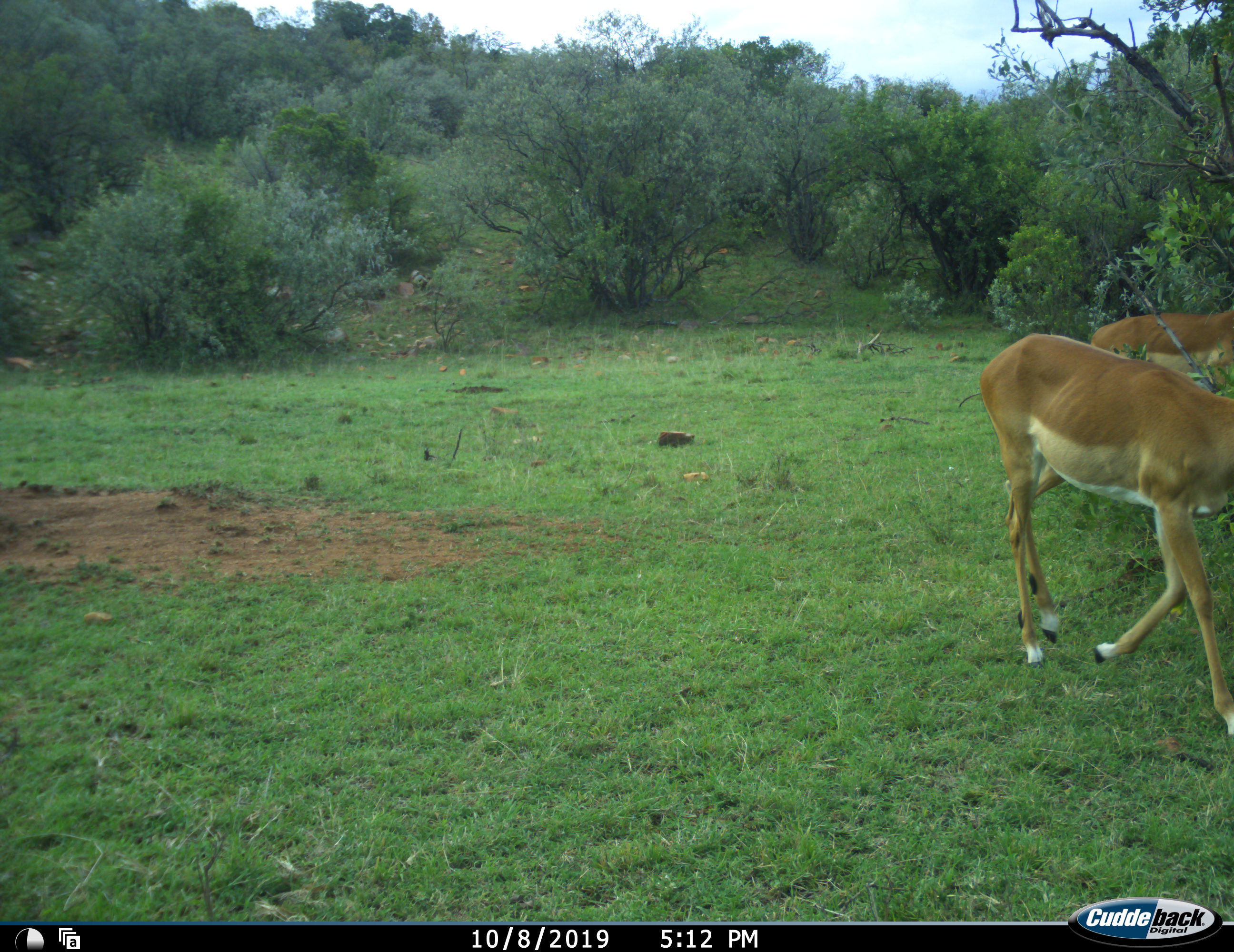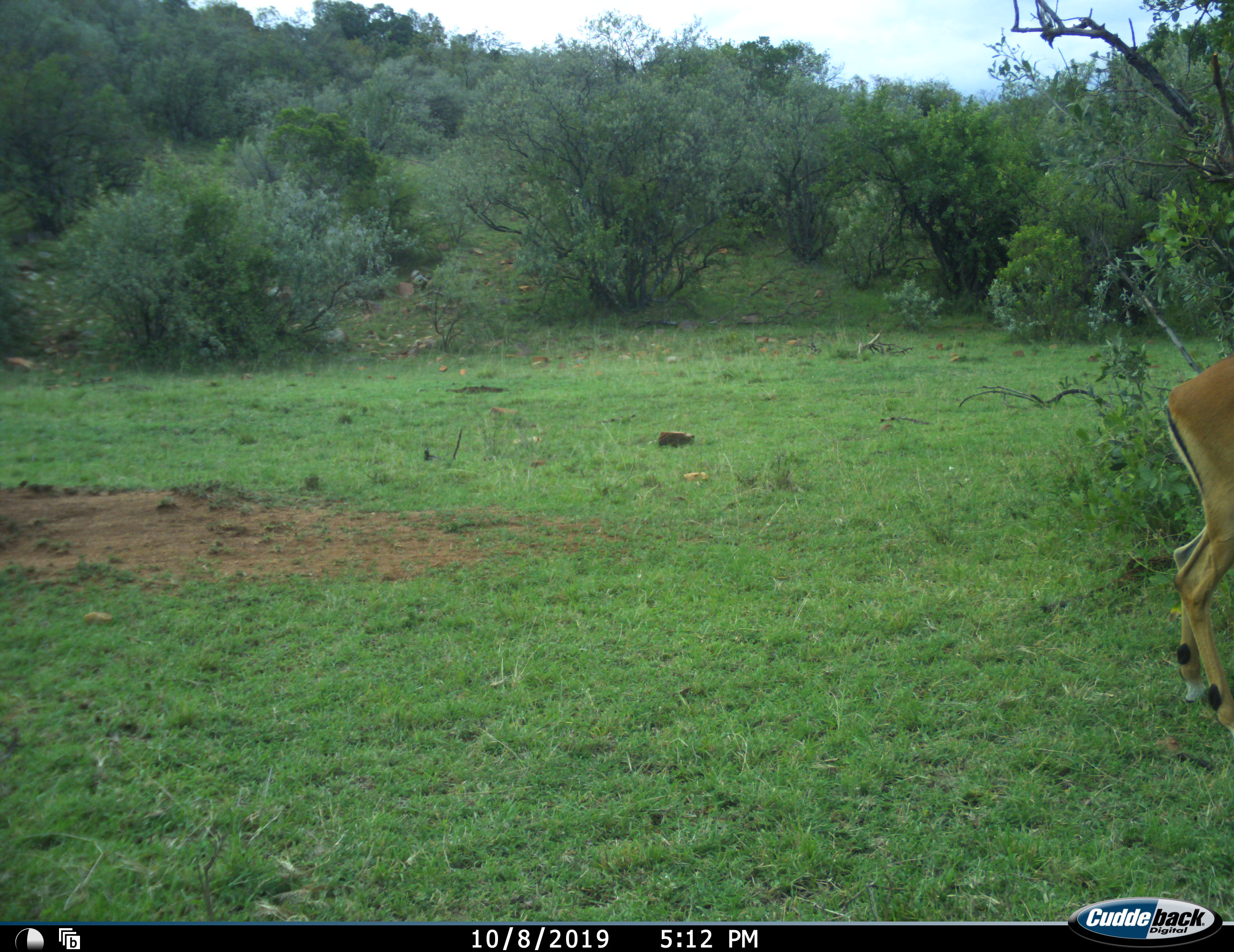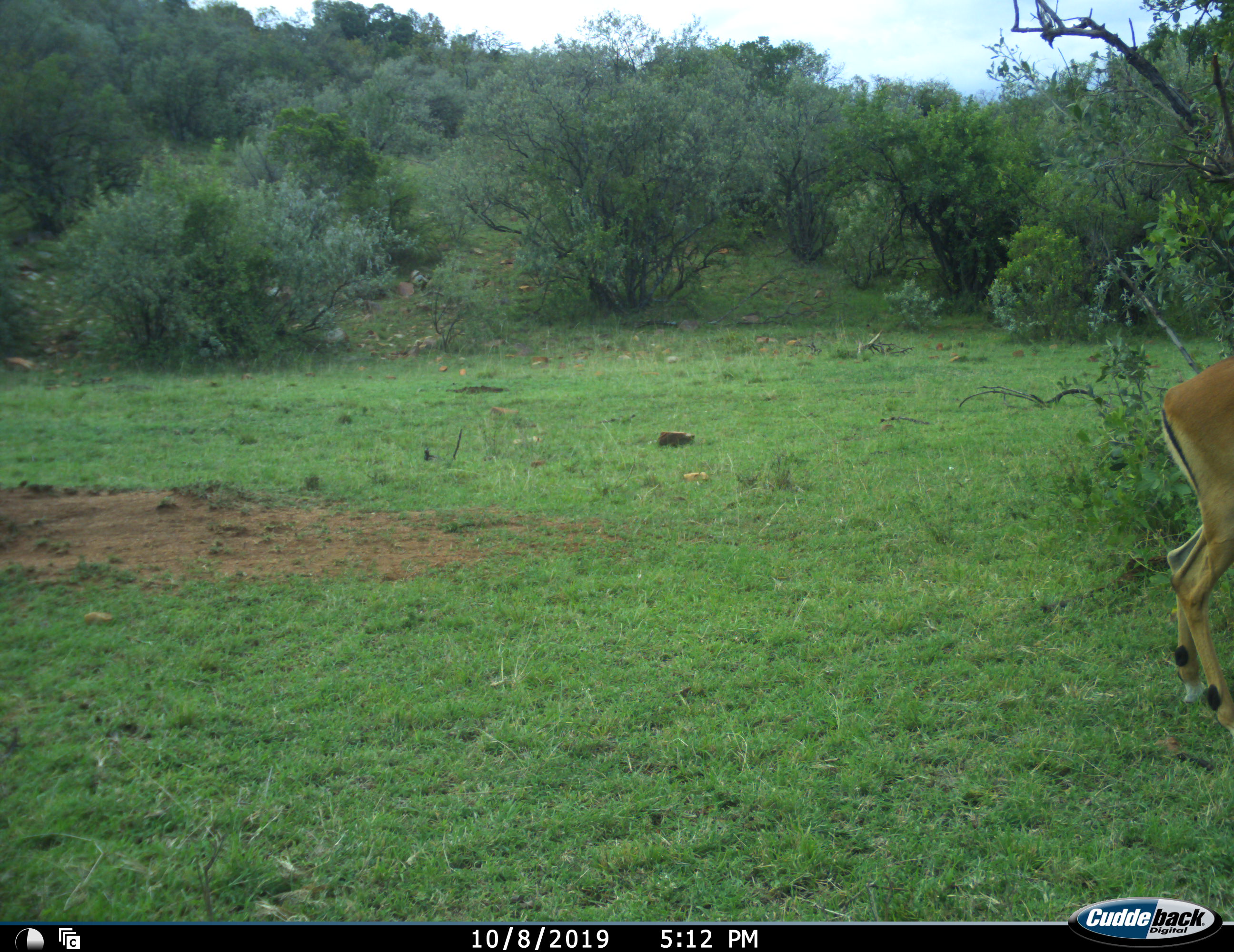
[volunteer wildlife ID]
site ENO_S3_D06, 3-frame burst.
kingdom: Animalia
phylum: Chordata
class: Mammalia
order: Artiodactyla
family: Bovidae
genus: Aepyceros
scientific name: Aepyceros melampus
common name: impala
Impala (Aepyceros melampus), count 2. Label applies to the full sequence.